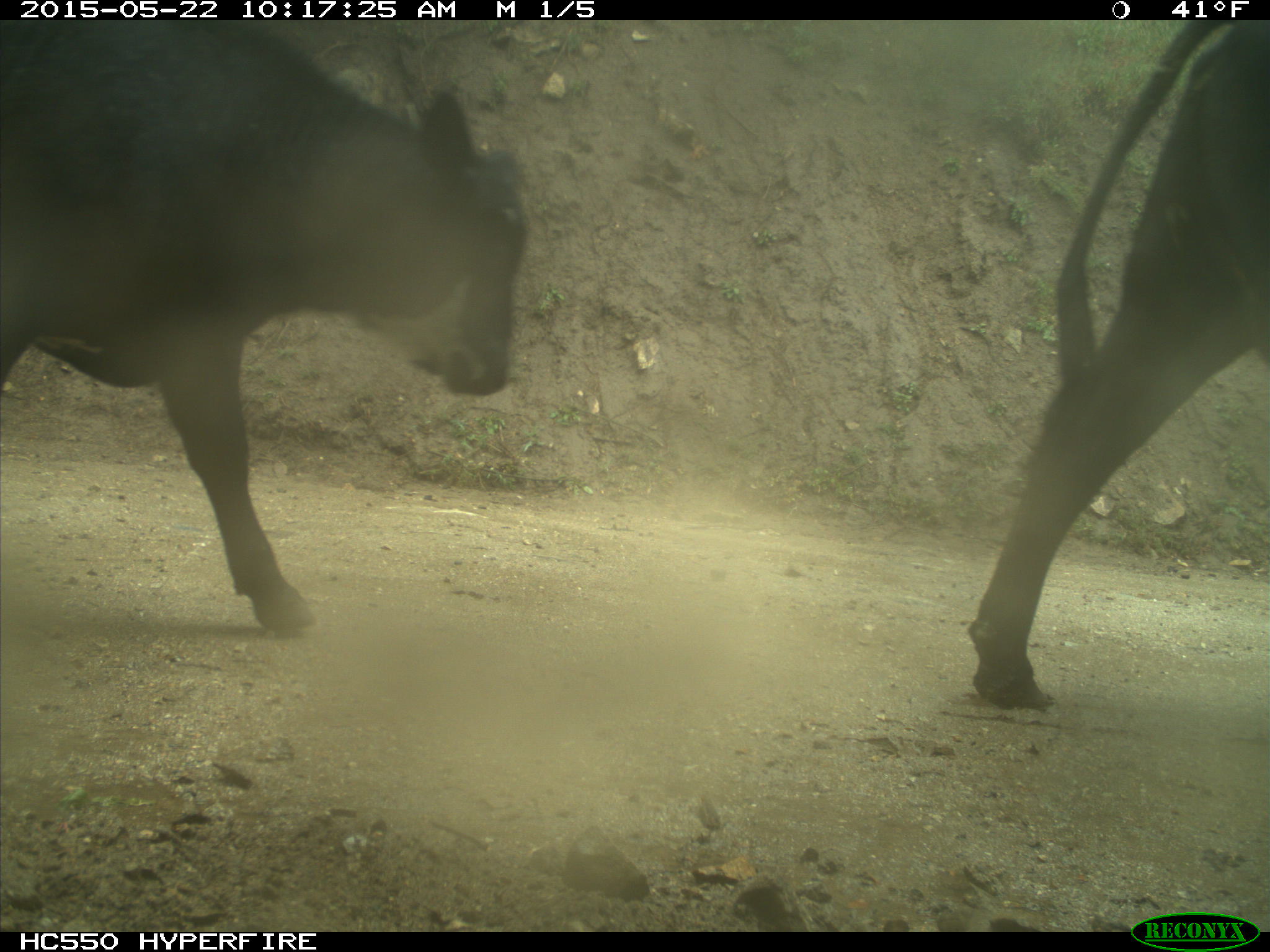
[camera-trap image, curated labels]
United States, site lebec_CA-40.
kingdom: Animalia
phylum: Chordata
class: Mammalia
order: Artiodactyla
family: Bovidae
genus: Bos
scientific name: Bos taurus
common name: domestic cow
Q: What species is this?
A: Bos taurus (domestic cow).